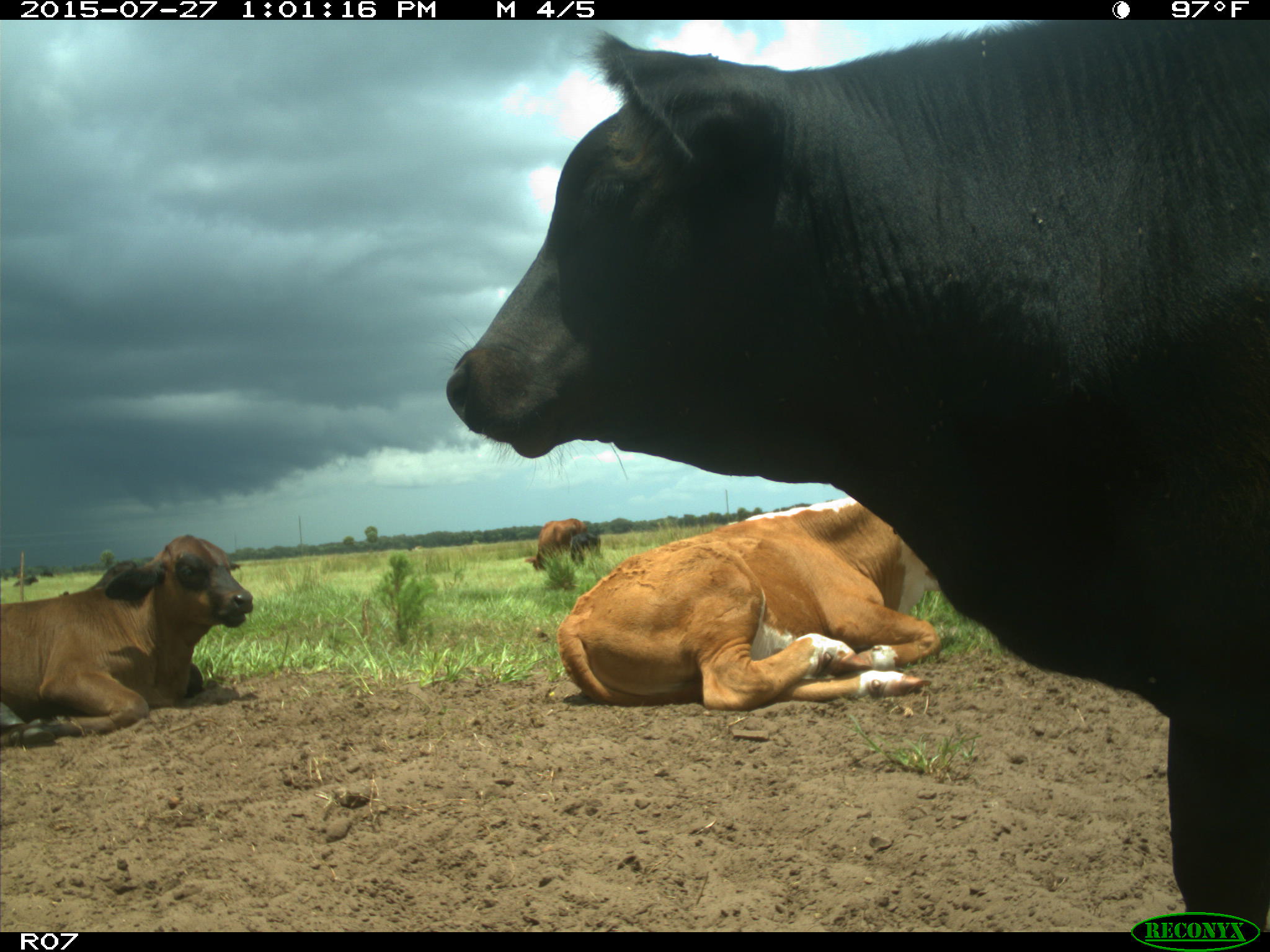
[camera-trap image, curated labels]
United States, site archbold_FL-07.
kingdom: Animalia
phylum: Chordata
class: Mammalia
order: Artiodactyla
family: Bovidae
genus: Bos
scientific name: Bos taurus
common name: domestic cow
Bos taurus (domestic cow).